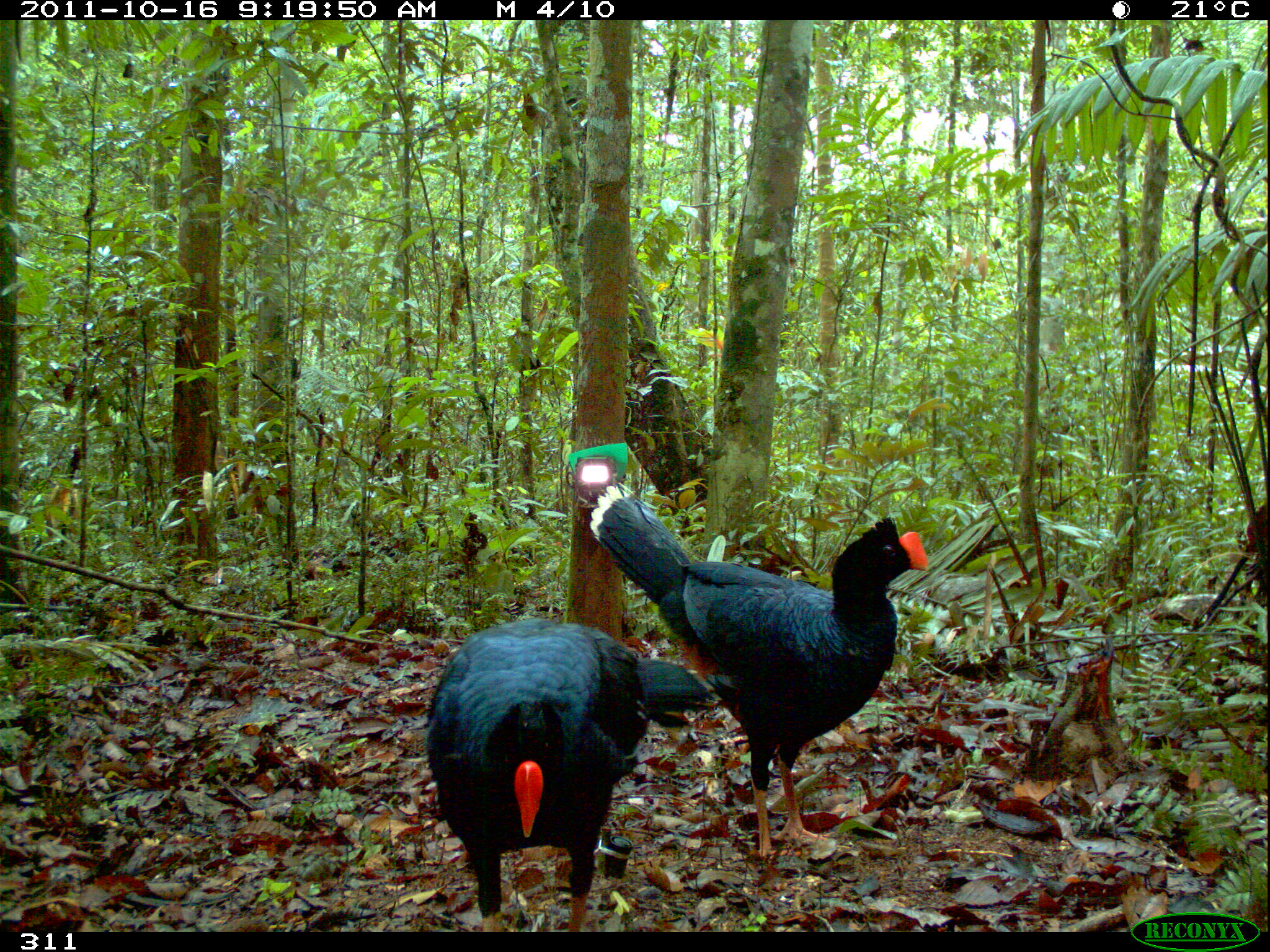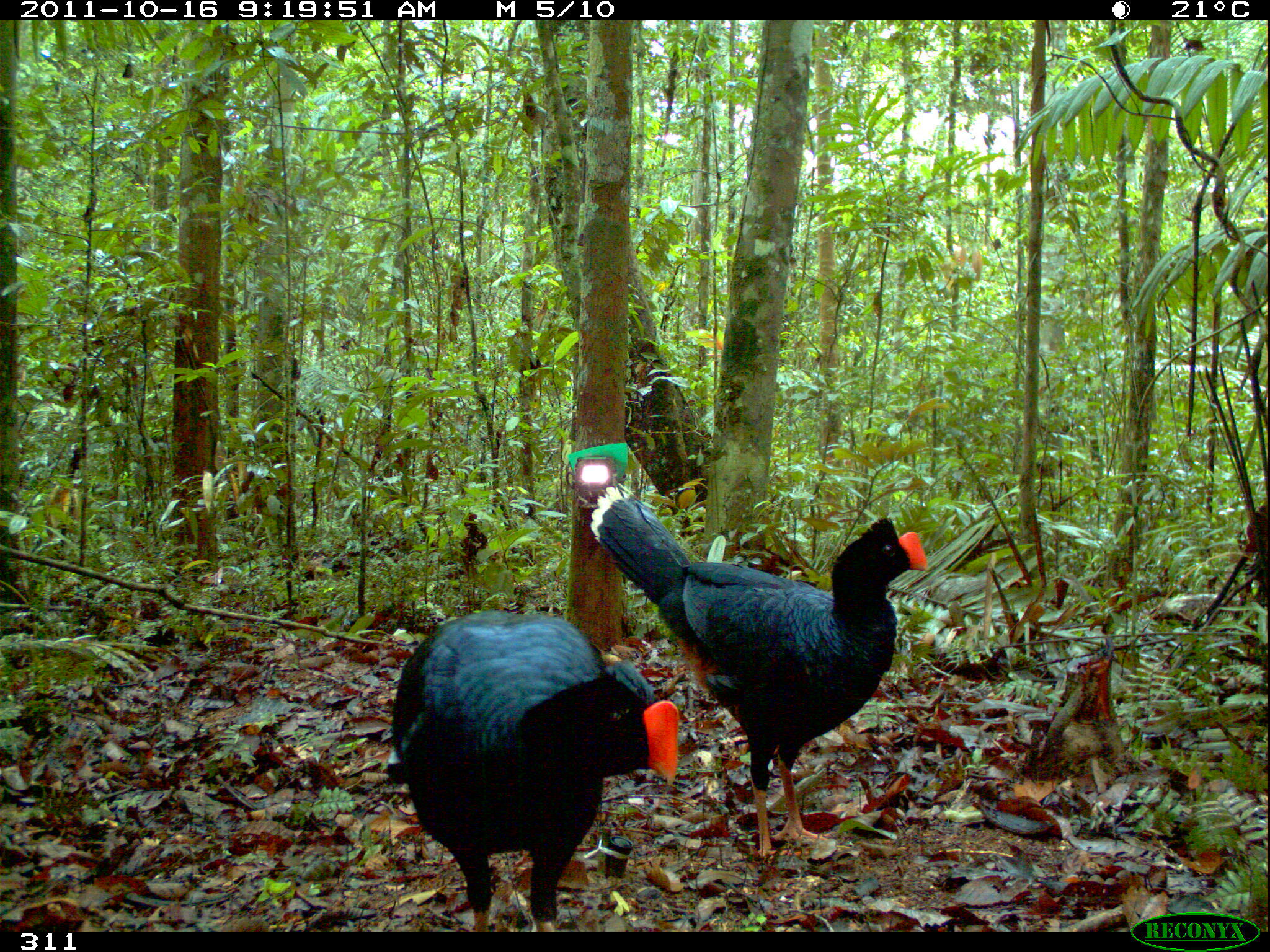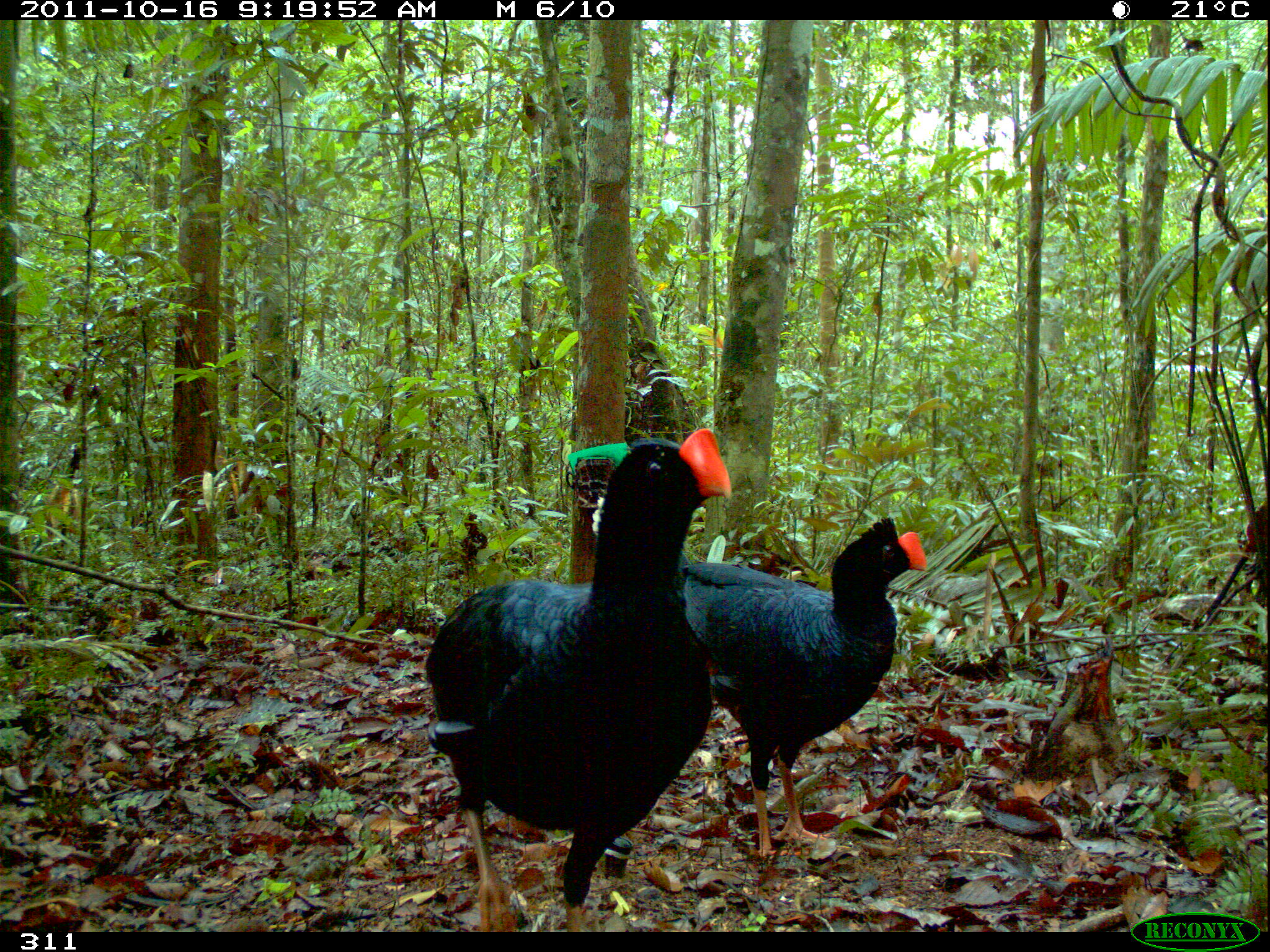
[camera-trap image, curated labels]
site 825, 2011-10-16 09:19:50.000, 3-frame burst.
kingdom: Animalia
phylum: Chordata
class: Aves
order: Galliformes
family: Cracidae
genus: Mitu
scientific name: Mitu tuberosum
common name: razor-billed curassow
Mitu tuberosum (razor-billed curassow).